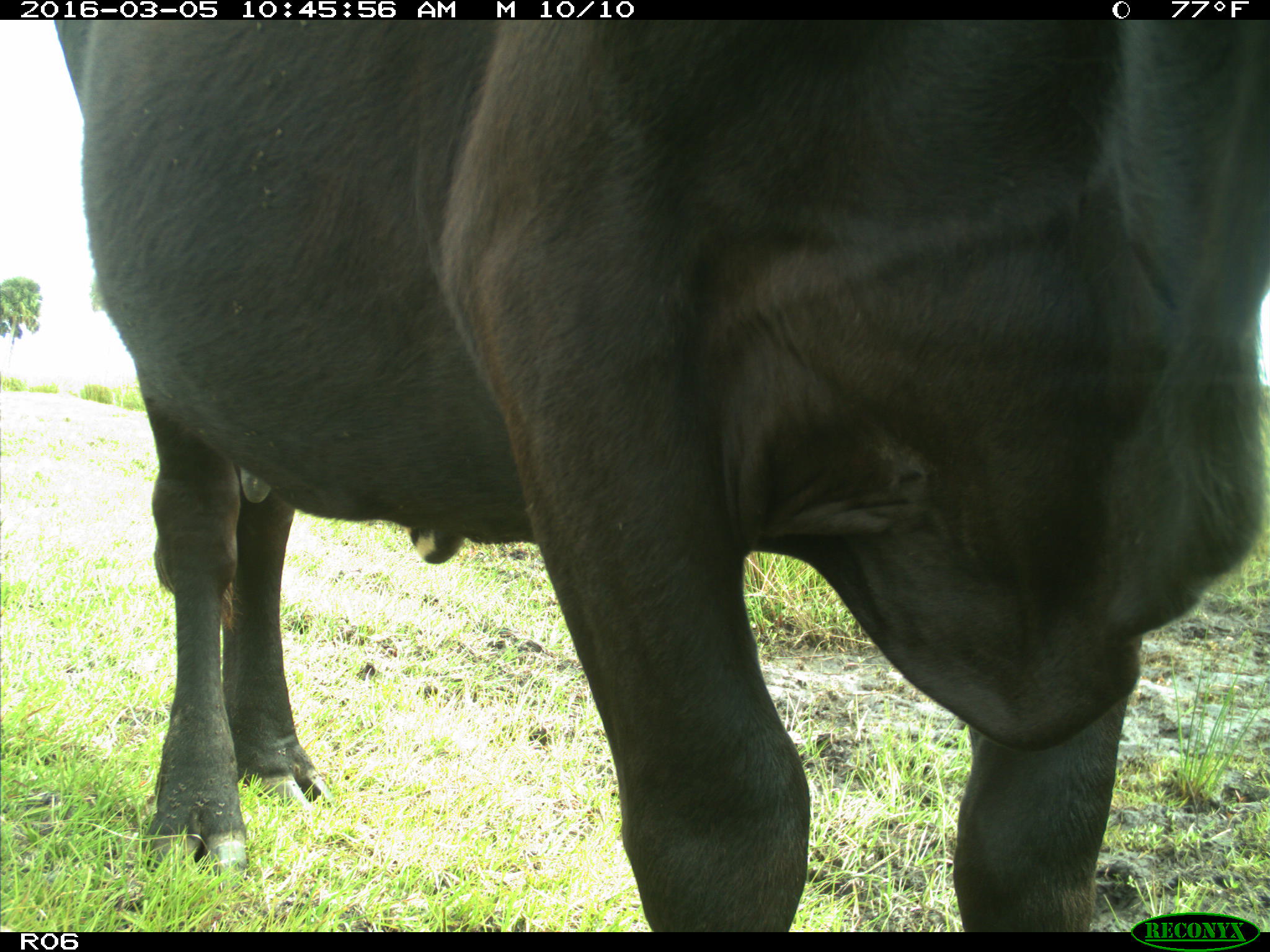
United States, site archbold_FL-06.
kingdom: Animalia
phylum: Chordata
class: Mammalia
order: Artiodactyla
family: Bovidae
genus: Bos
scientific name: Bos taurus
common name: domestic cow